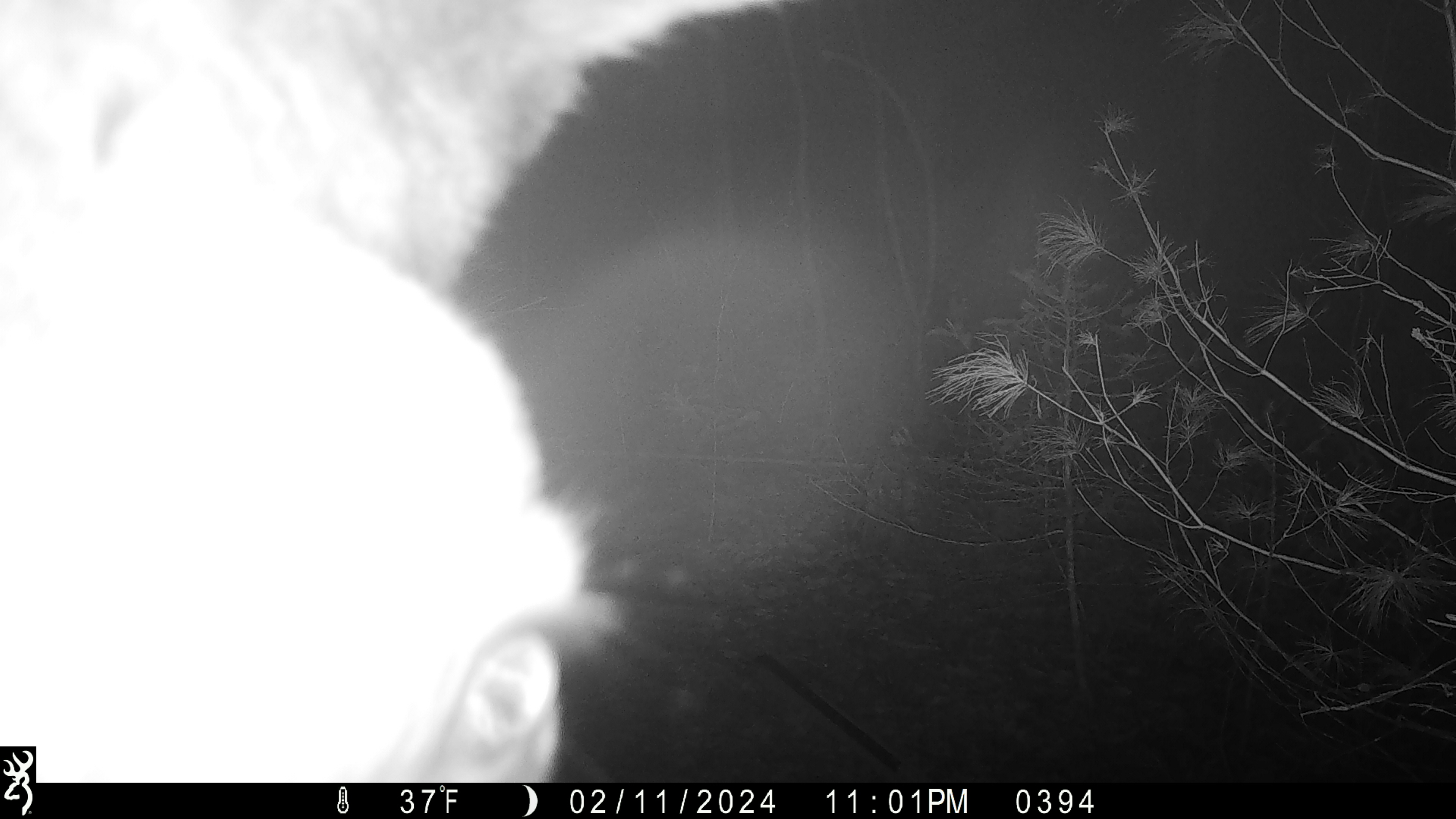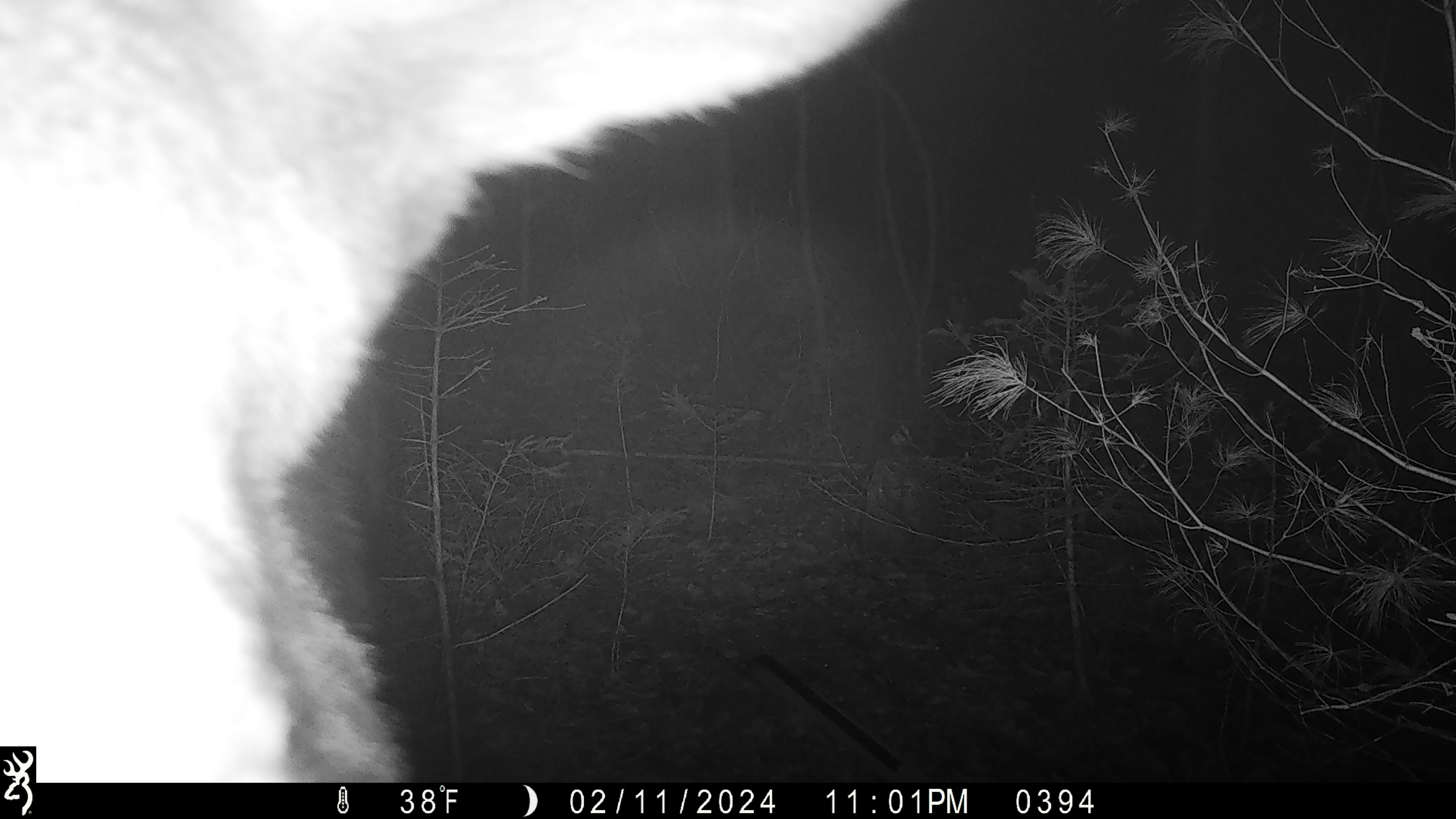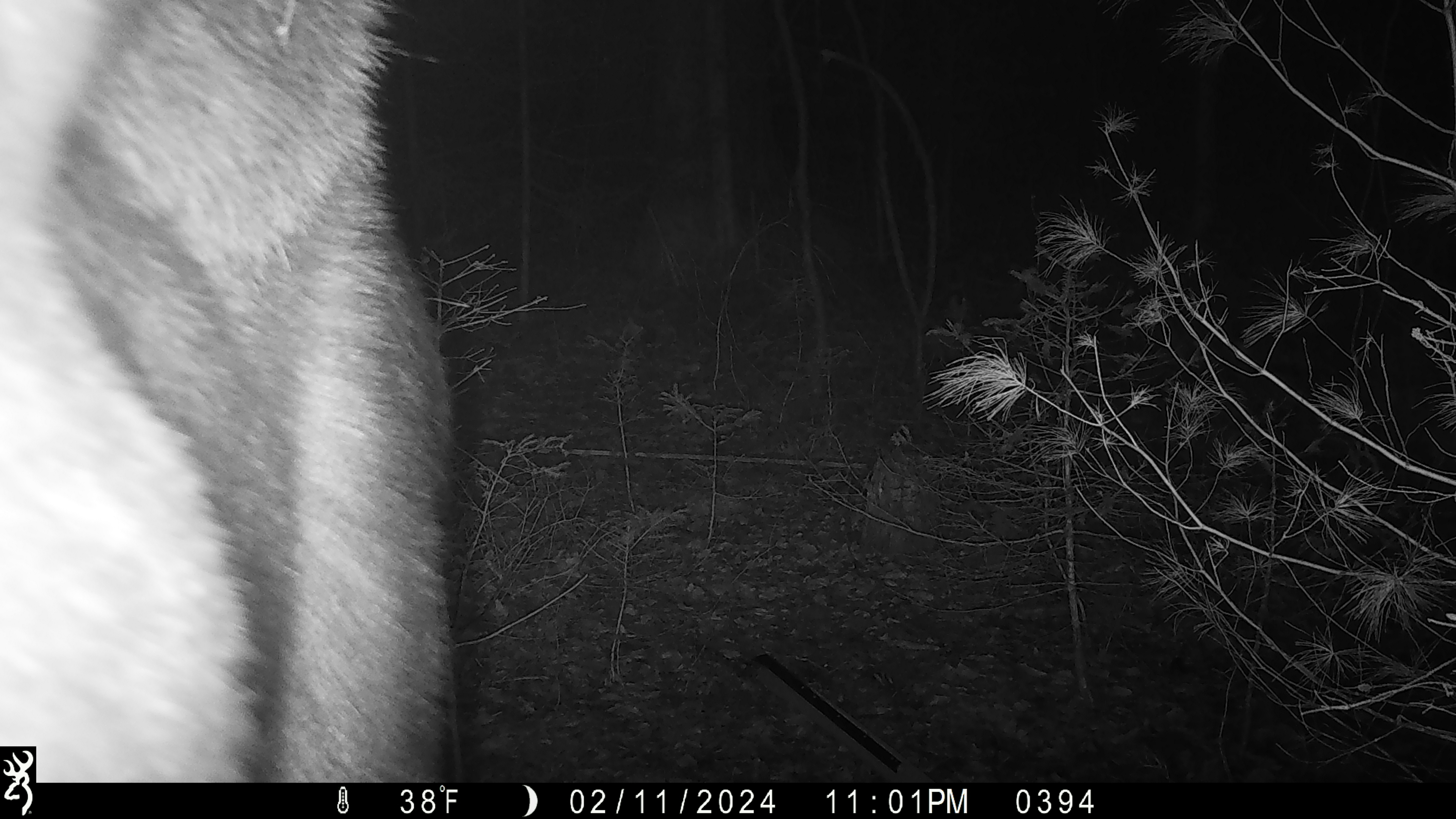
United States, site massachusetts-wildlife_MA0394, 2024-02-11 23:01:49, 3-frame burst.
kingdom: Animalia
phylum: Chordata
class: Mammalia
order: Artiodactyla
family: Cervidae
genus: Alces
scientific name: Alces alces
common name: moose